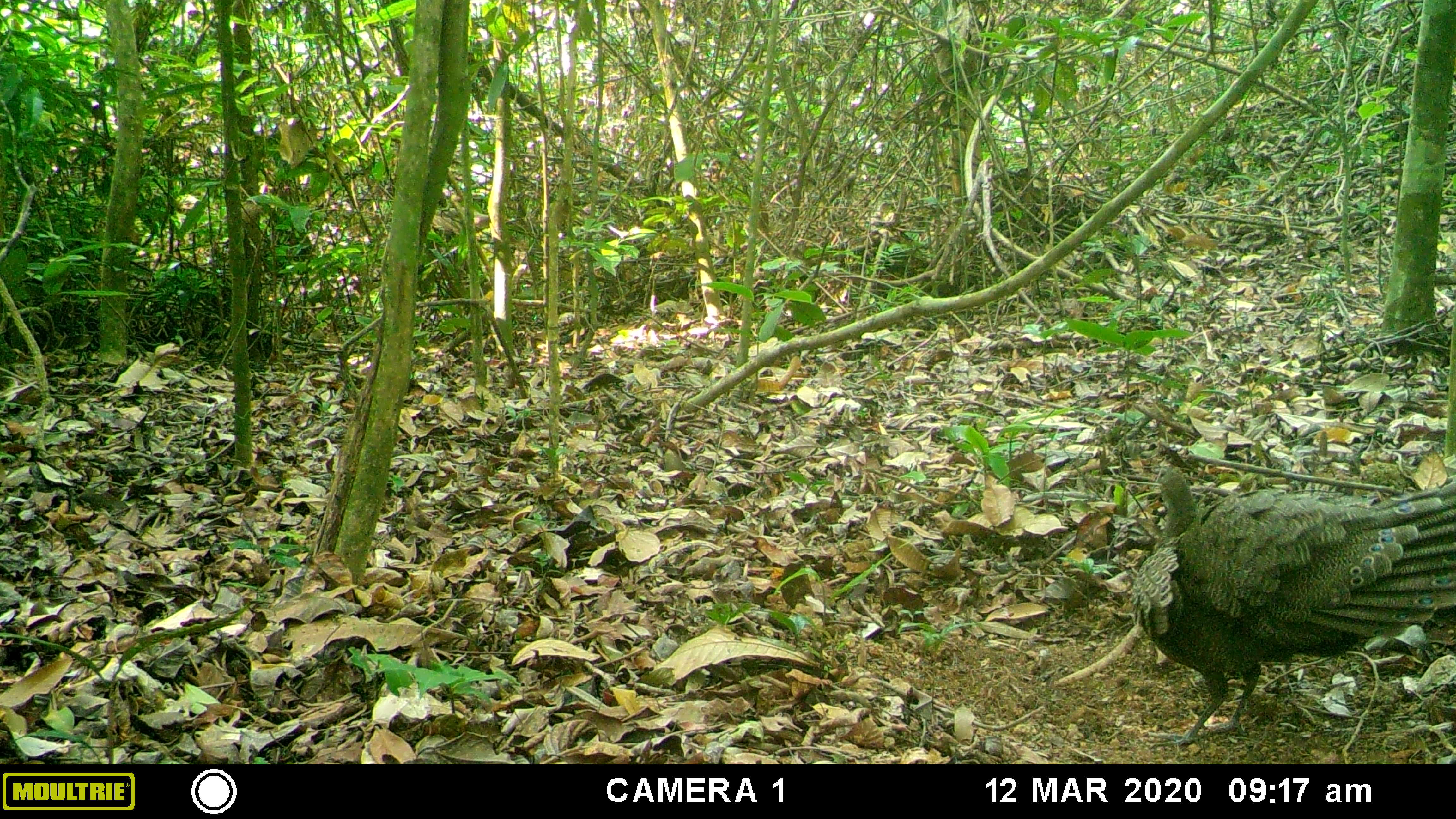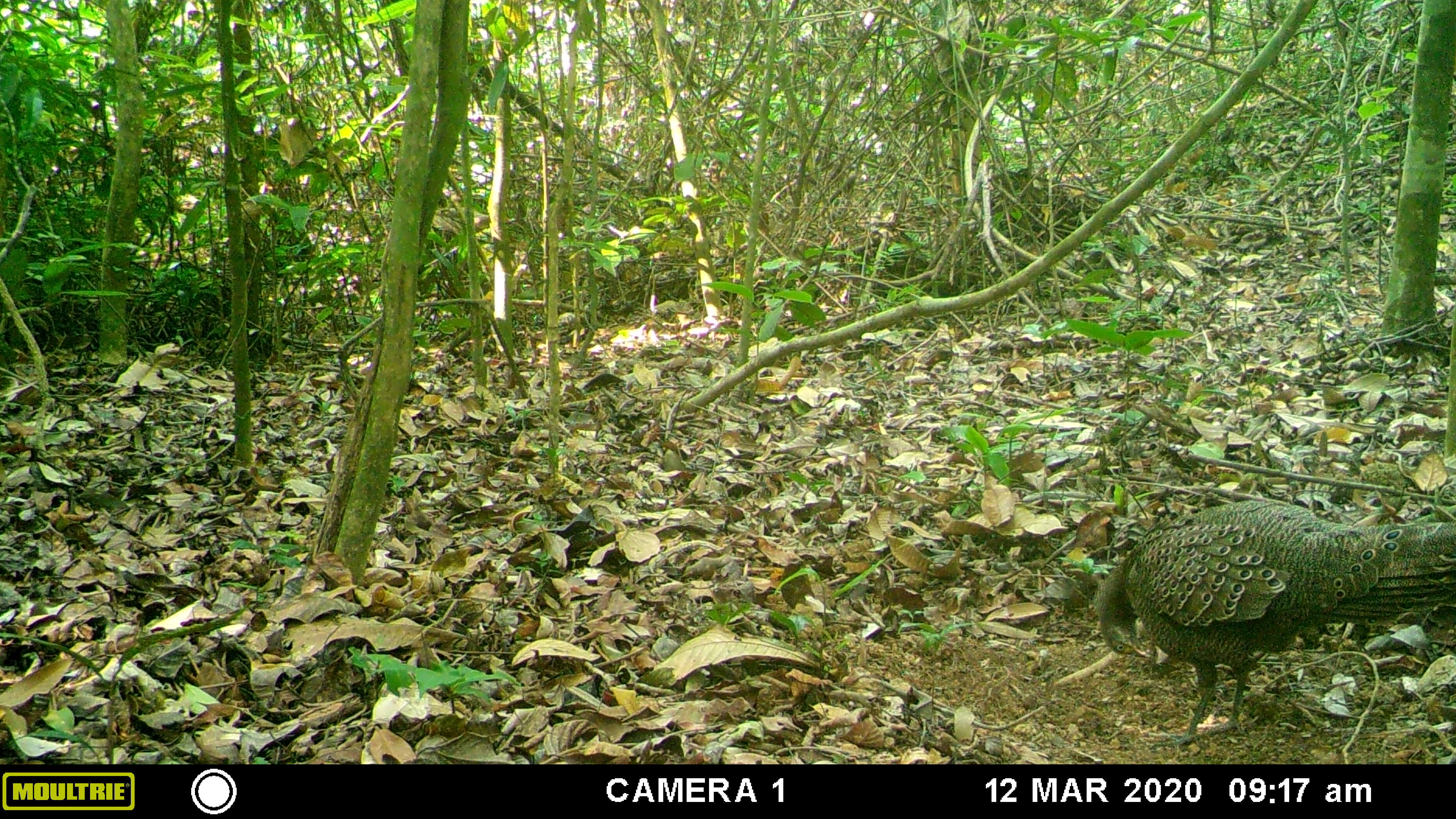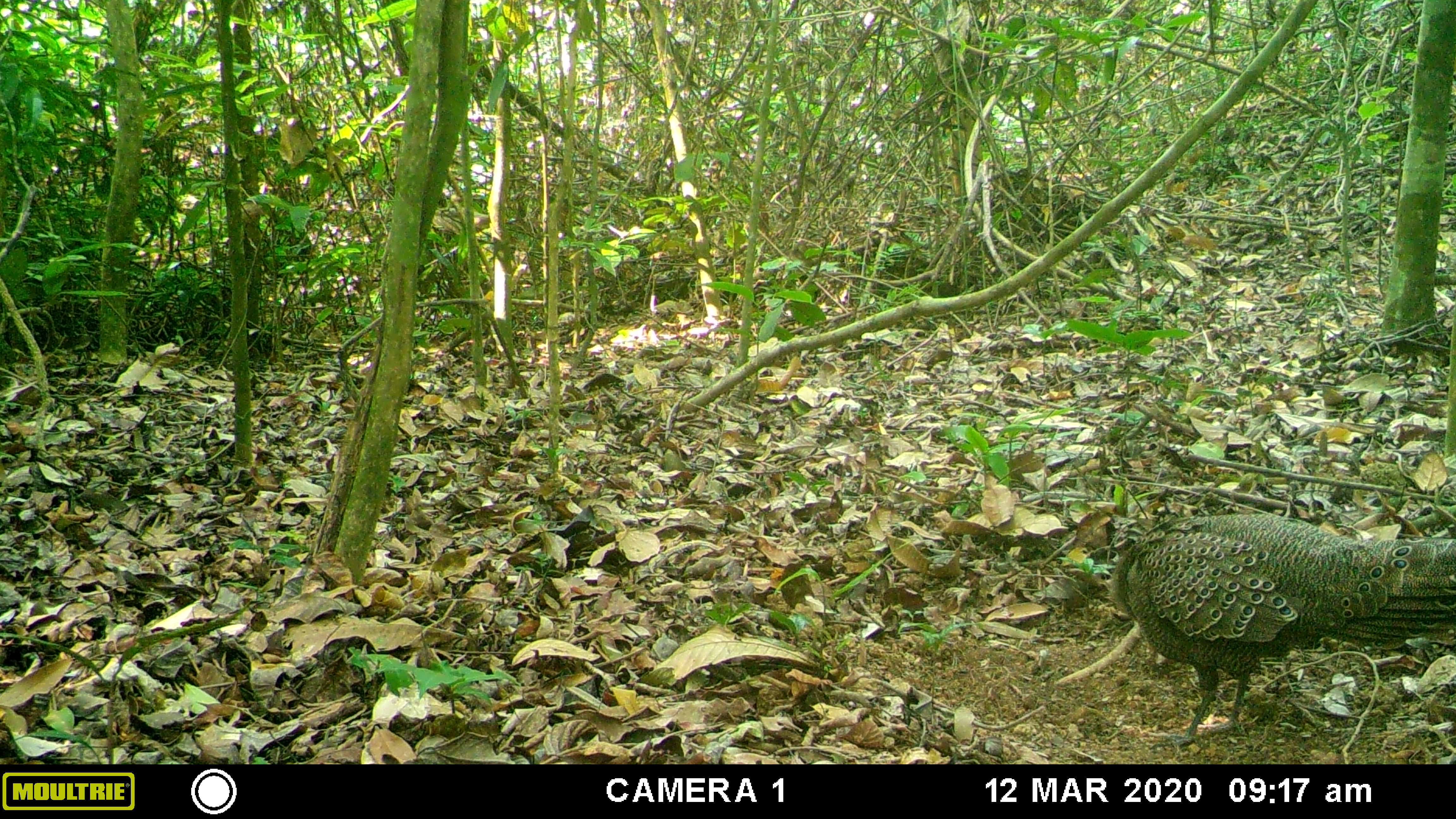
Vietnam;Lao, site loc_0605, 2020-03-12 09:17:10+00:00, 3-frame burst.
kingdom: Animalia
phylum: Chordata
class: Aves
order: Galliformes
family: Phasianidae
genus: Polyplectron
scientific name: Polyplectron bicalcaratum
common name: gray peacock-pheasant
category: grey peacock pheasant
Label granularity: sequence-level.